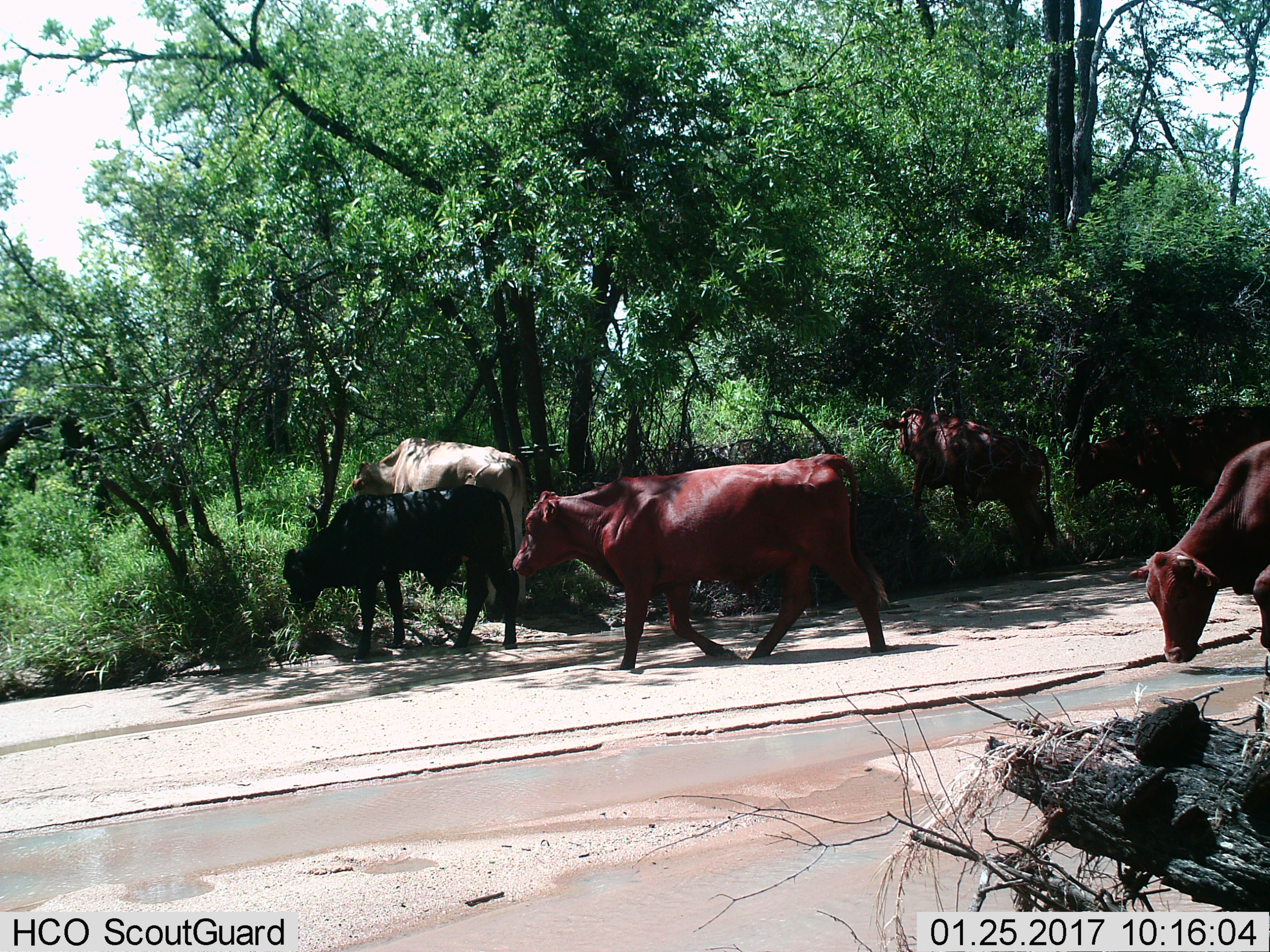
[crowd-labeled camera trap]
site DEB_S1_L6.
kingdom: Animalia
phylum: Chordata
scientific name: Vertebrata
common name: domestic animal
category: domesticanimal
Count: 7.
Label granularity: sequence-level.